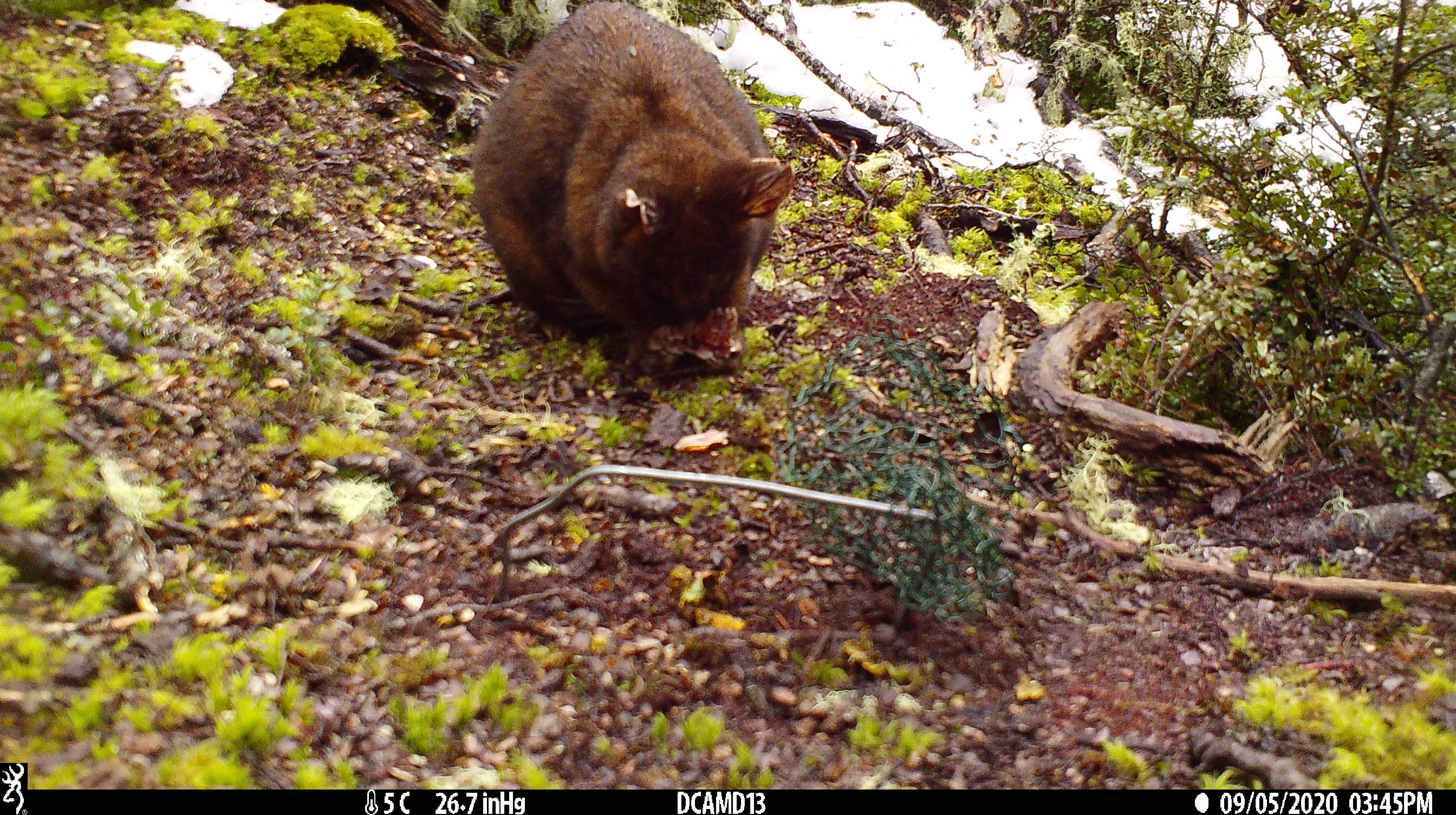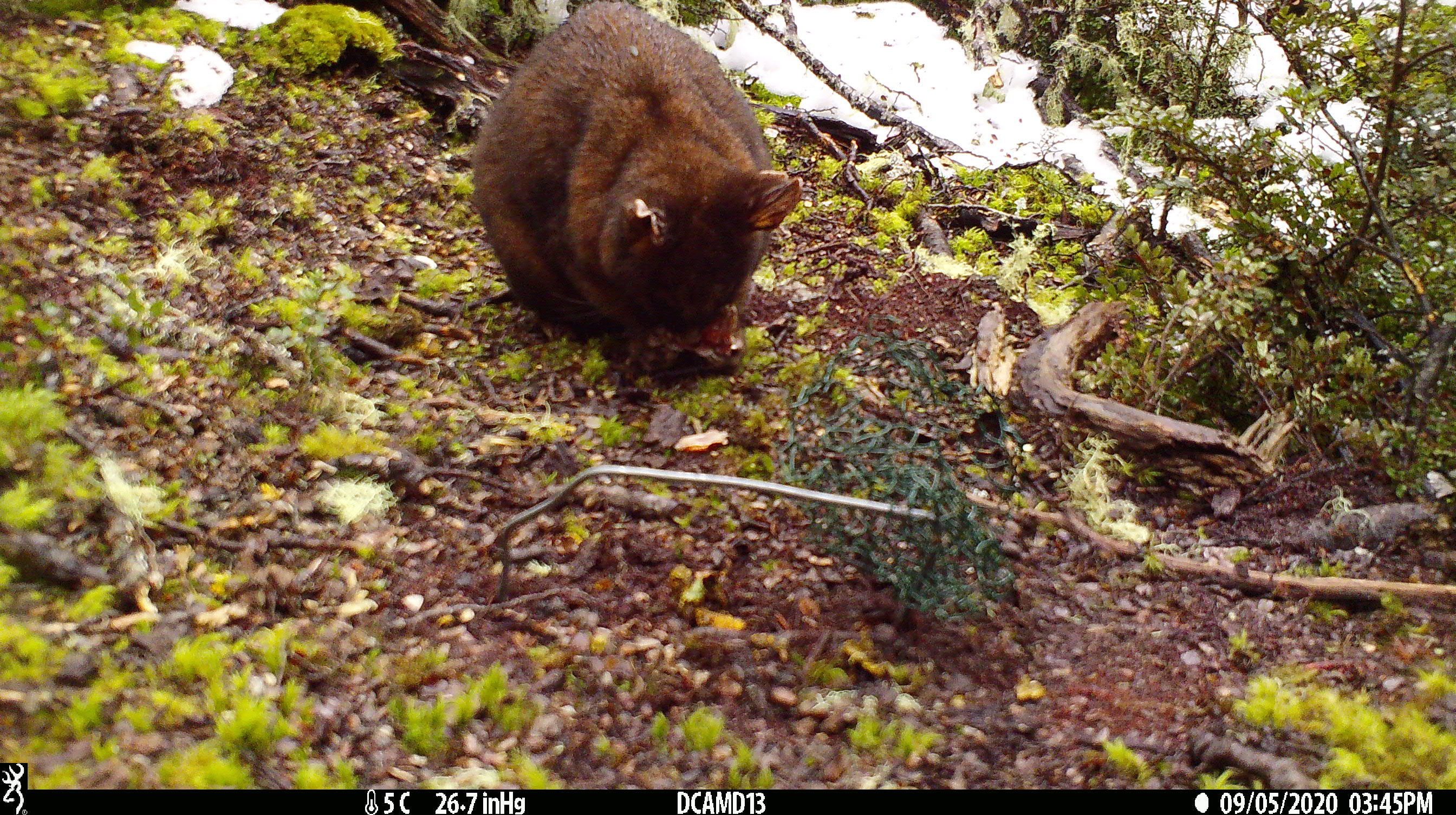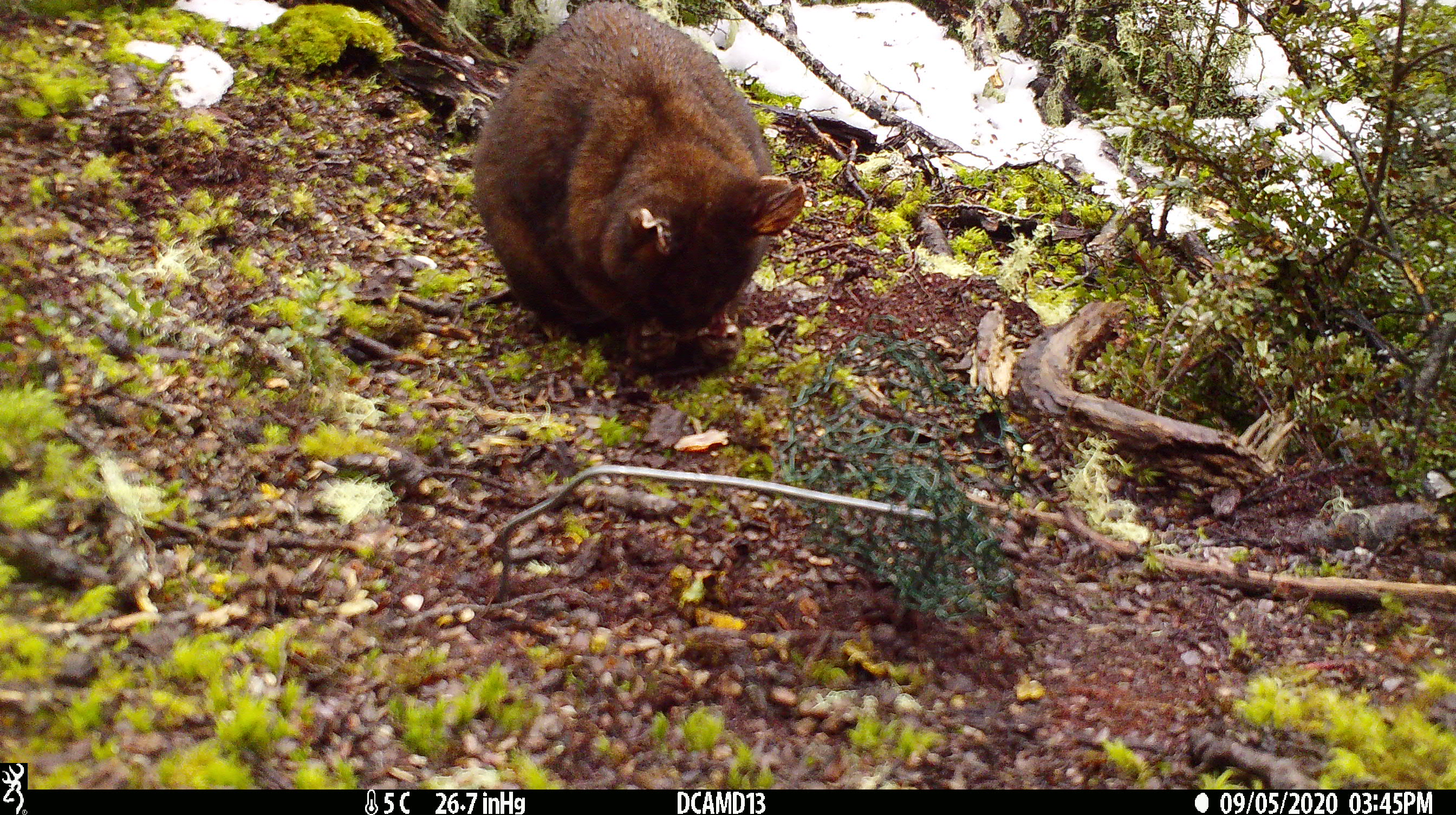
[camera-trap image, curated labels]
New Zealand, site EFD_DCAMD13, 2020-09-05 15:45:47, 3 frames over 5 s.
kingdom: Animalia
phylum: Chordata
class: Mammalia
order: Diprotodontia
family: Phalangeridae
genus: Trichosurus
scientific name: Trichosurus vulpecula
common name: common brushtail possum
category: possum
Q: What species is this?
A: Possum (common brushtail possum) (Trichosurus vulpecula).